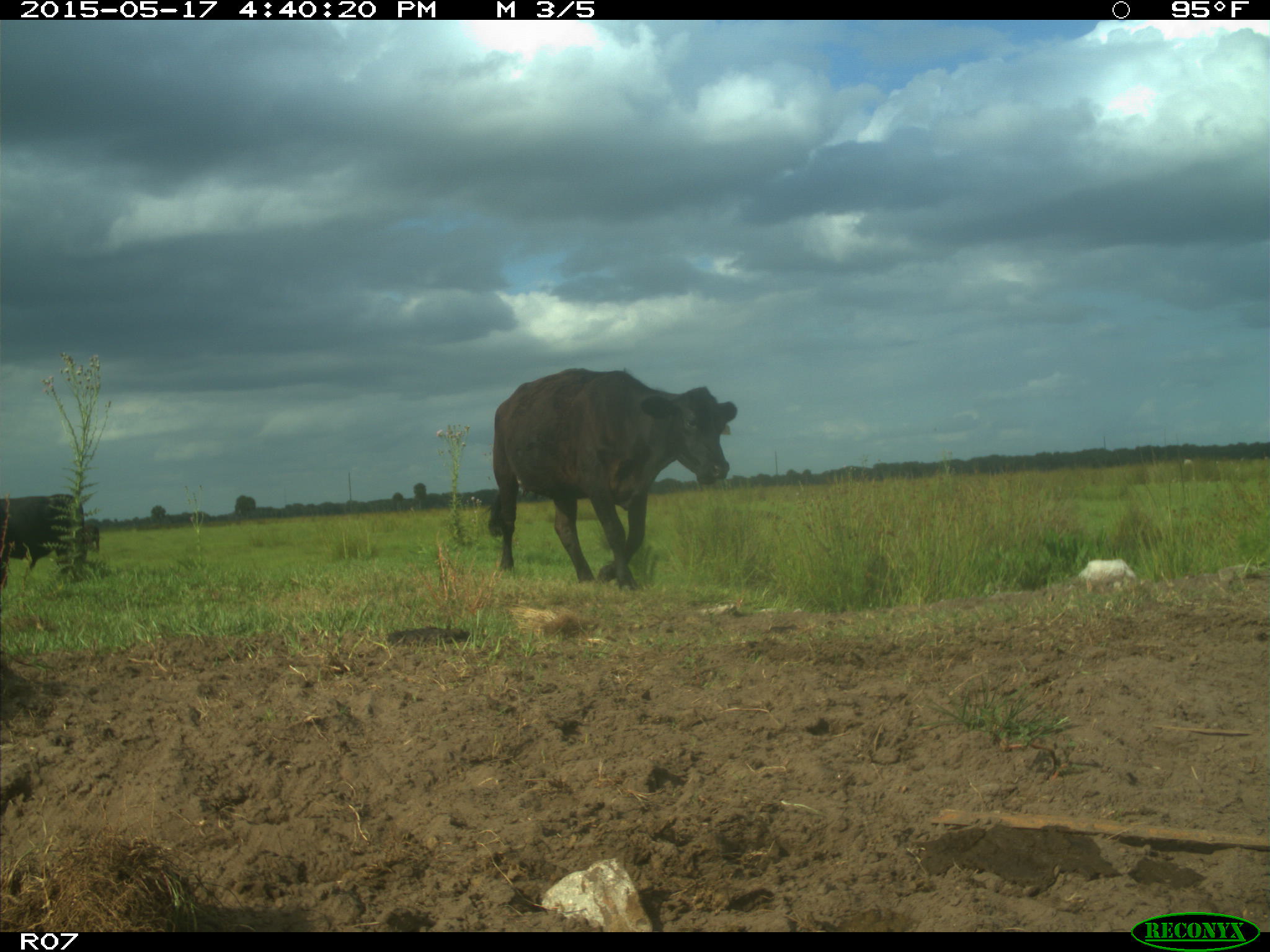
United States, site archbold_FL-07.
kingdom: Animalia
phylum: Chordata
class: Mammalia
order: Artiodactyla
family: Bovidae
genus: Bos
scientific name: Bos taurus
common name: domestic cow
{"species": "Bos taurus (domestic cow)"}